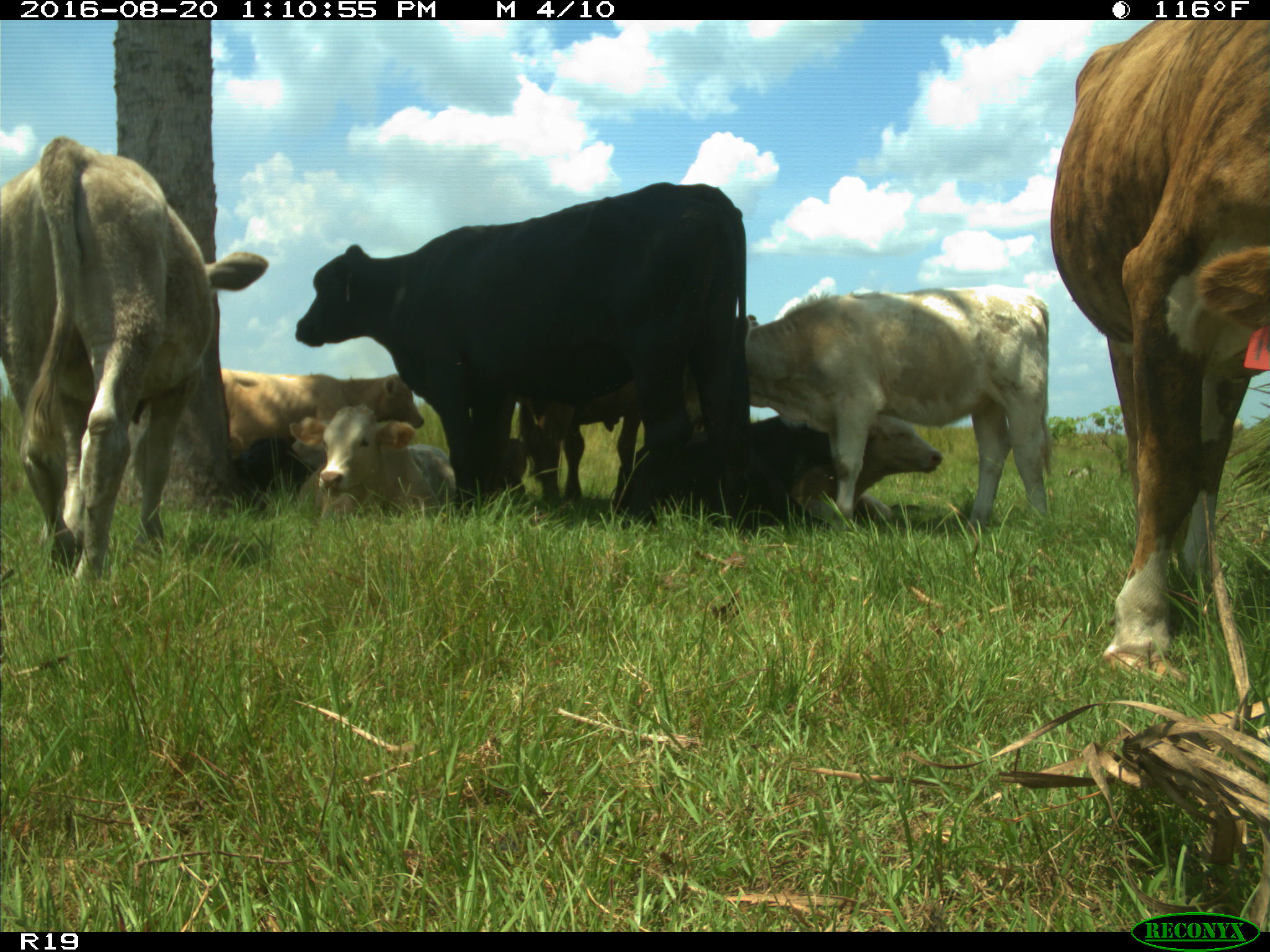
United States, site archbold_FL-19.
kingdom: Animalia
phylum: Chordata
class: Mammalia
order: Artiodactyla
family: Bovidae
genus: Bos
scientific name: Bos taurus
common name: domestic cow